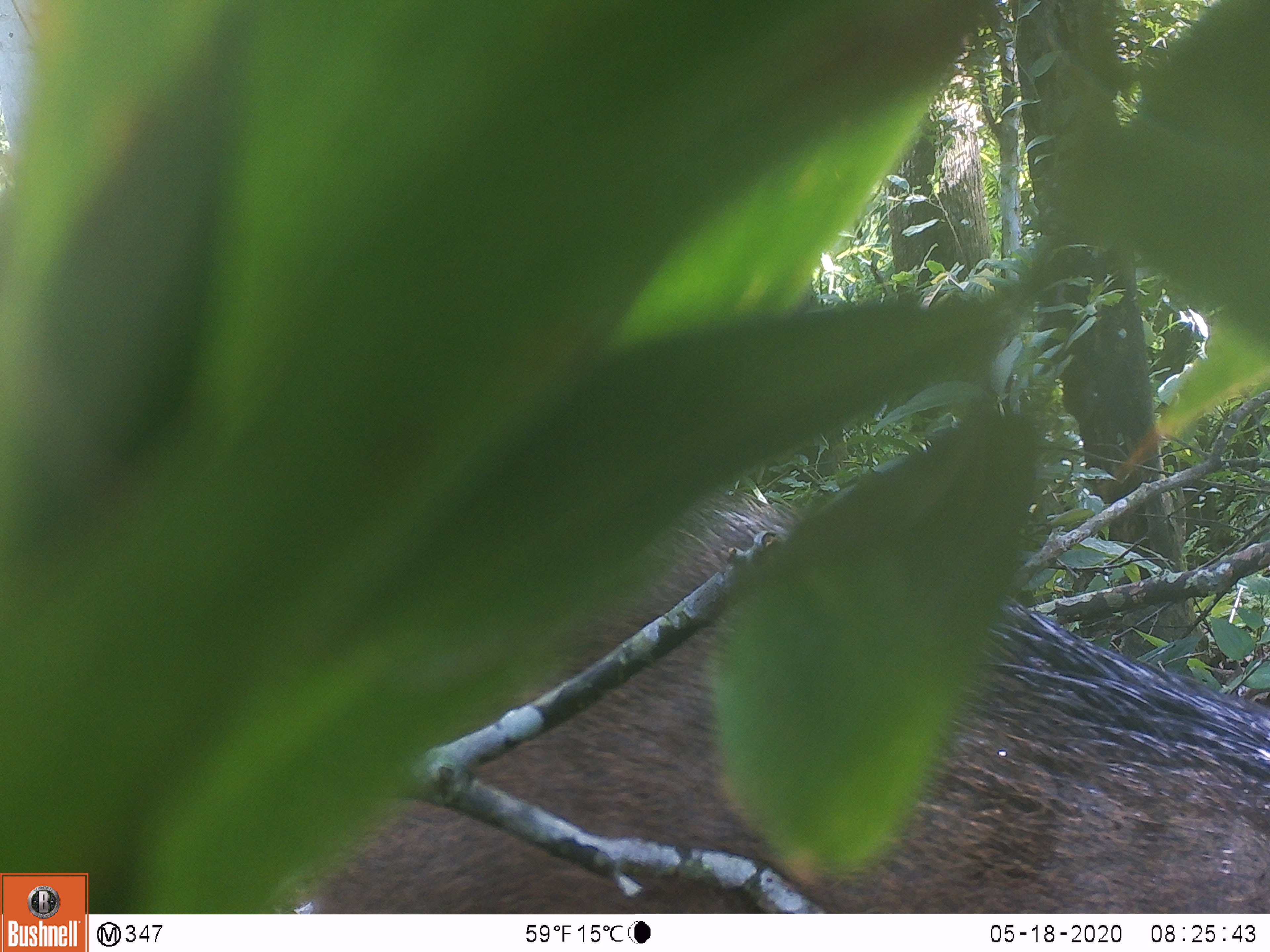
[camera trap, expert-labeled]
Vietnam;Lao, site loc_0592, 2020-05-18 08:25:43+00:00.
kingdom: Animalia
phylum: Chordata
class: Mammalia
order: Artiodactyla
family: Suidae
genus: Sus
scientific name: Sus scrofa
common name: eurasian wild pig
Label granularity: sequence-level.